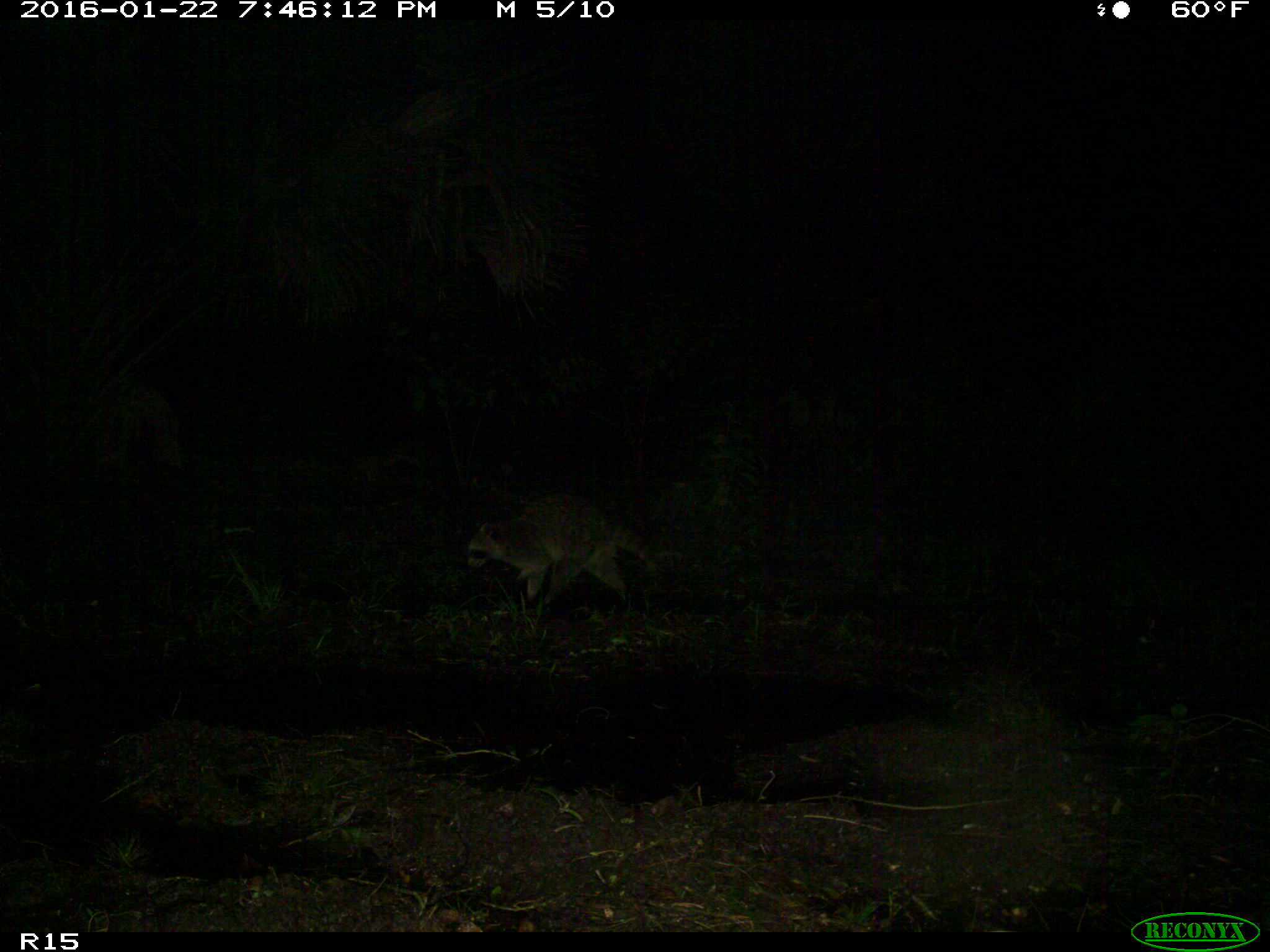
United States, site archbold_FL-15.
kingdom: Animalia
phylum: Chordata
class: Mammalia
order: Carnivora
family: Procyonidae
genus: Procyon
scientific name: Procyon lotor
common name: common raccoon